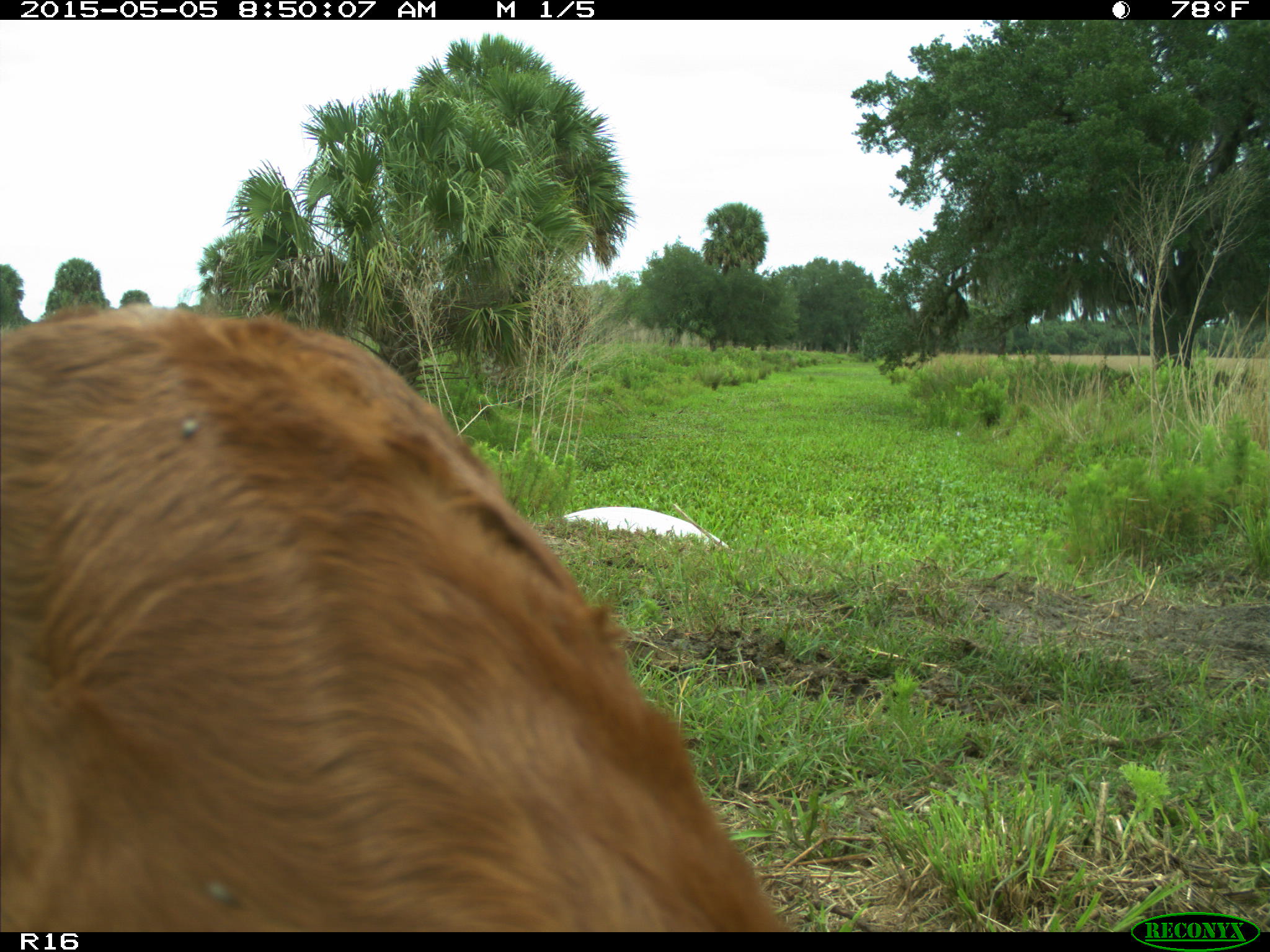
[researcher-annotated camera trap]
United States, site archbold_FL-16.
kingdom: Animalia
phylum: Chordata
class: Mammalia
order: Artiodactyla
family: Bovidae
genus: Bos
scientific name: Bos taurus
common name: domestic cow